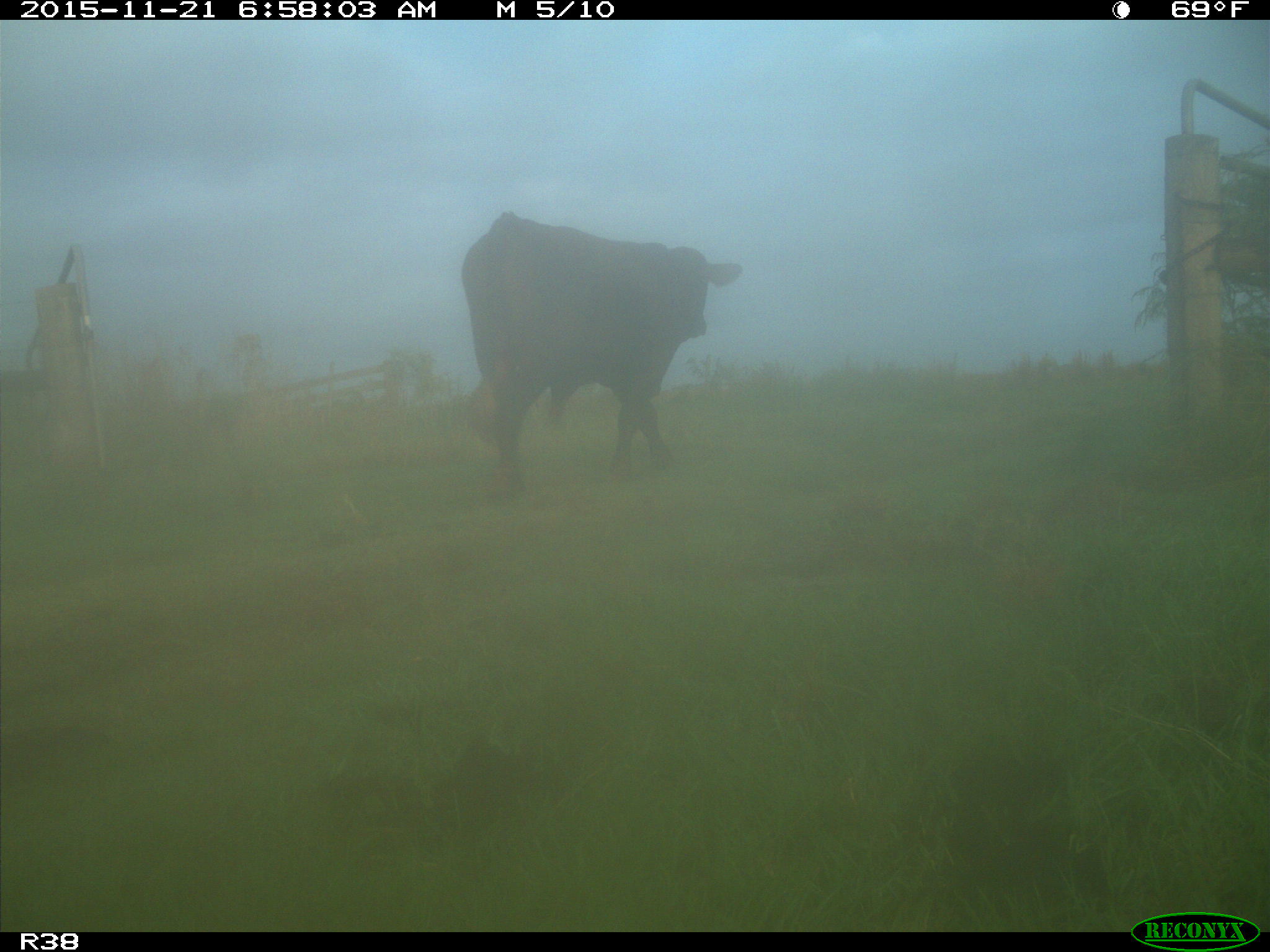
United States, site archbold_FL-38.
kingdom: Animalia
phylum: Chordata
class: Mammalia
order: Artiodactyla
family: Bovidae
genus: Bos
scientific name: Bos taurus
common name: domestic cow